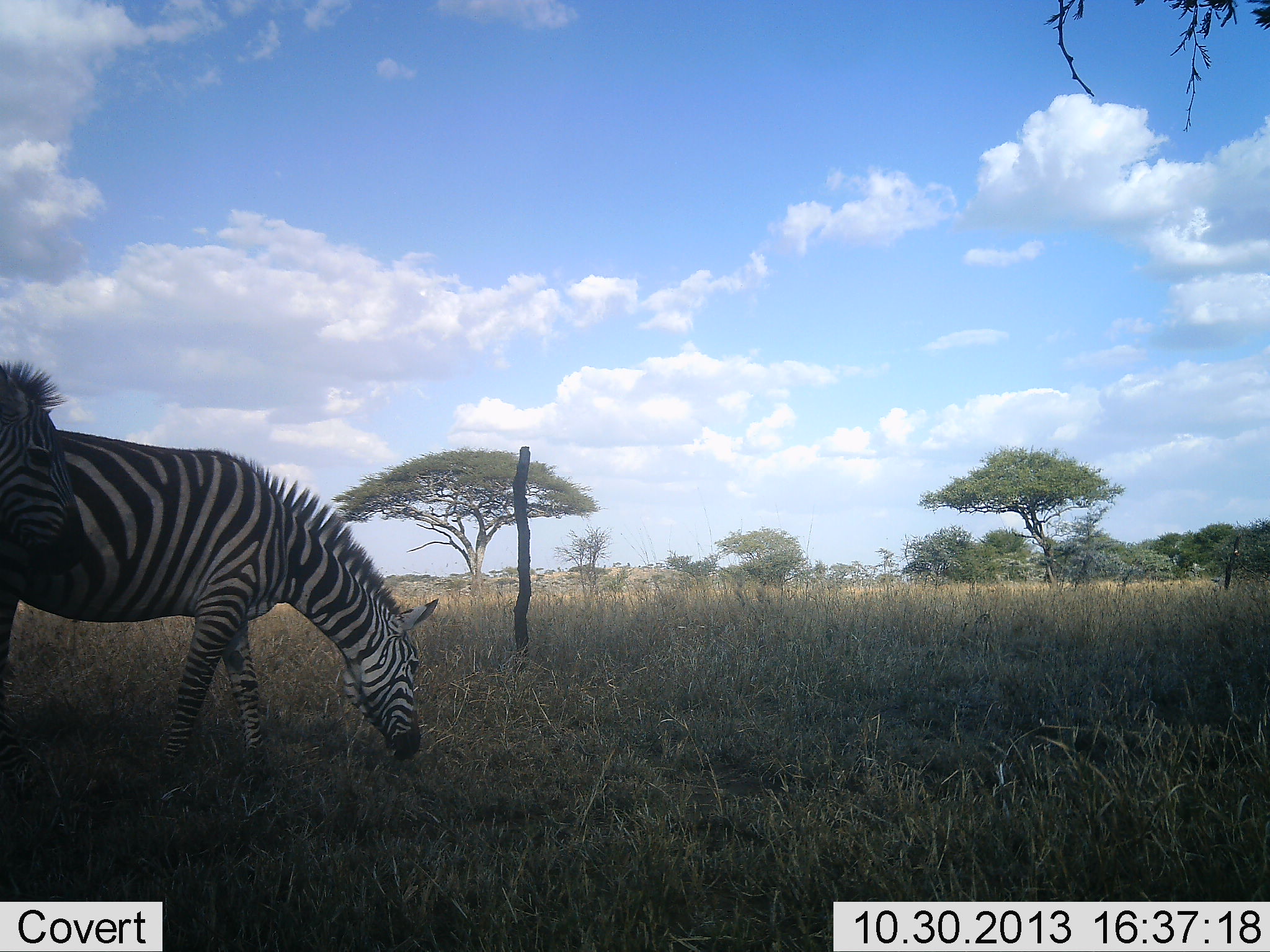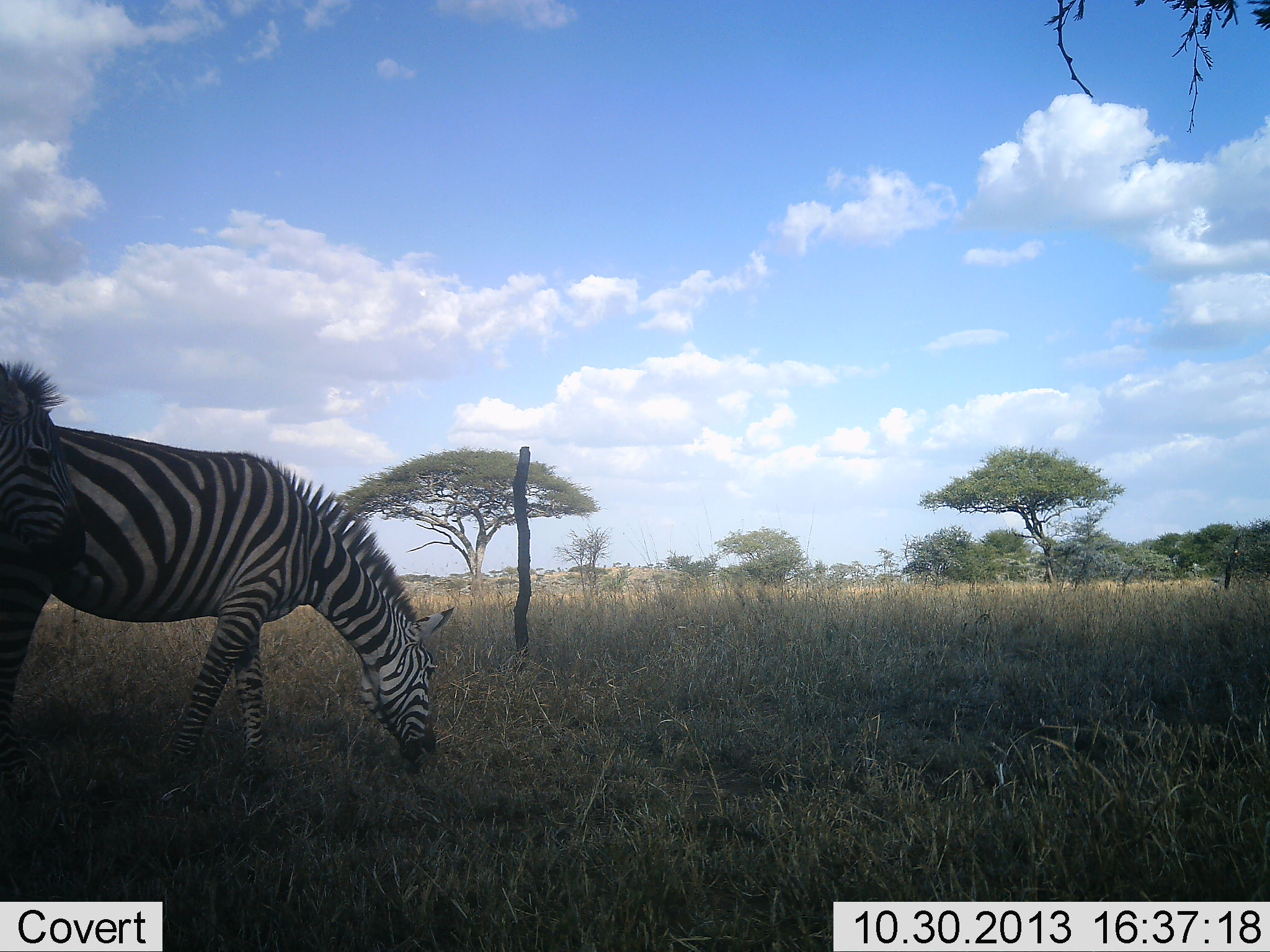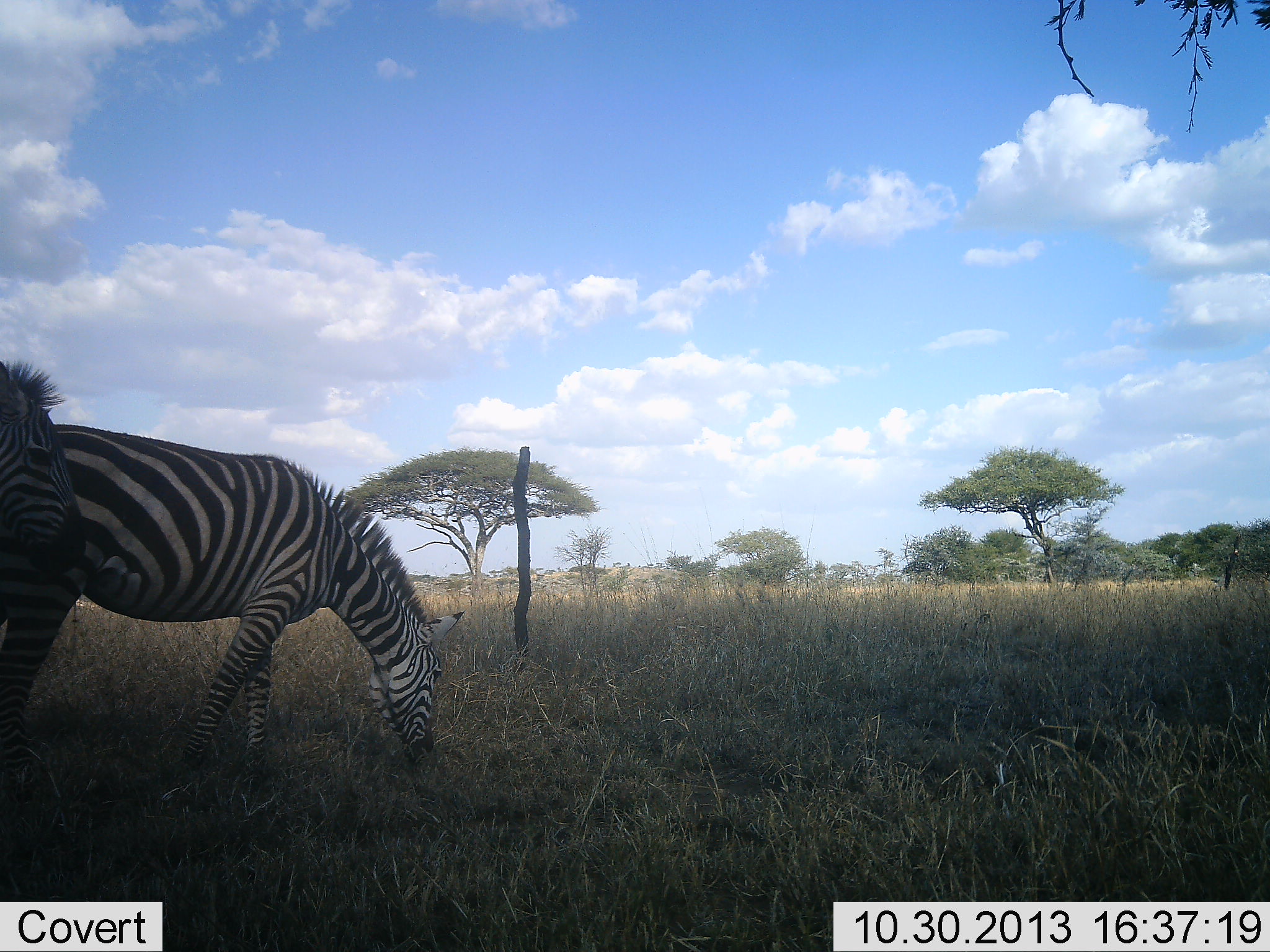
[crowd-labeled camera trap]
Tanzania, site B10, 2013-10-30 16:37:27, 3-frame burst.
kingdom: Animalia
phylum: Chordata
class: Mammalia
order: Perissodactyla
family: Equidae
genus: Equus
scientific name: Equus quagga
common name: plains zebra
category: zebra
Zebra (plains zebra) (Equus quagga), count 2. Behavior (volunteer vote fractions): standing 81%, resting 0%, moving 6%, interacting 3%. Young present (vote fraction): 3%. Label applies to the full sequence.